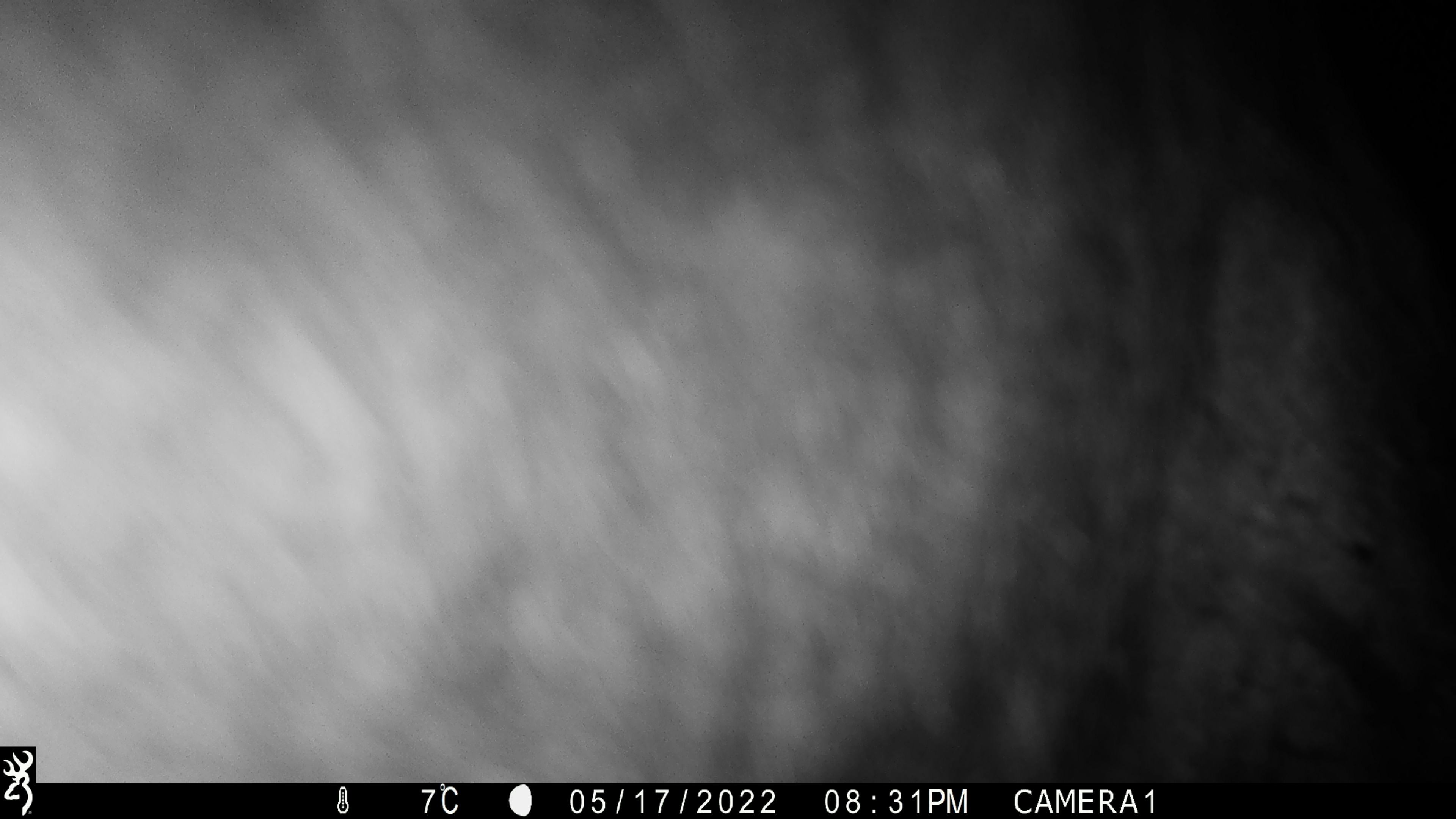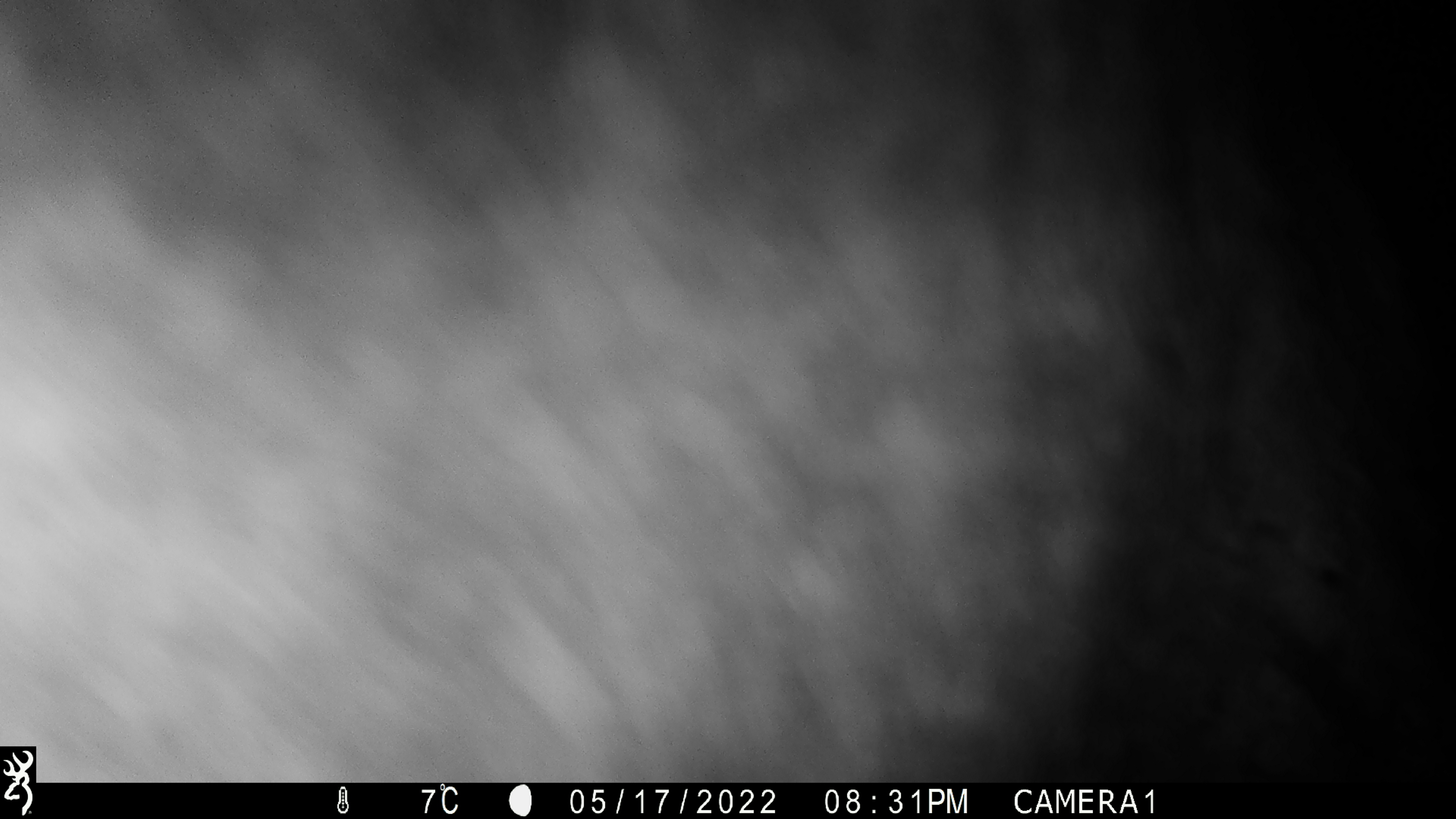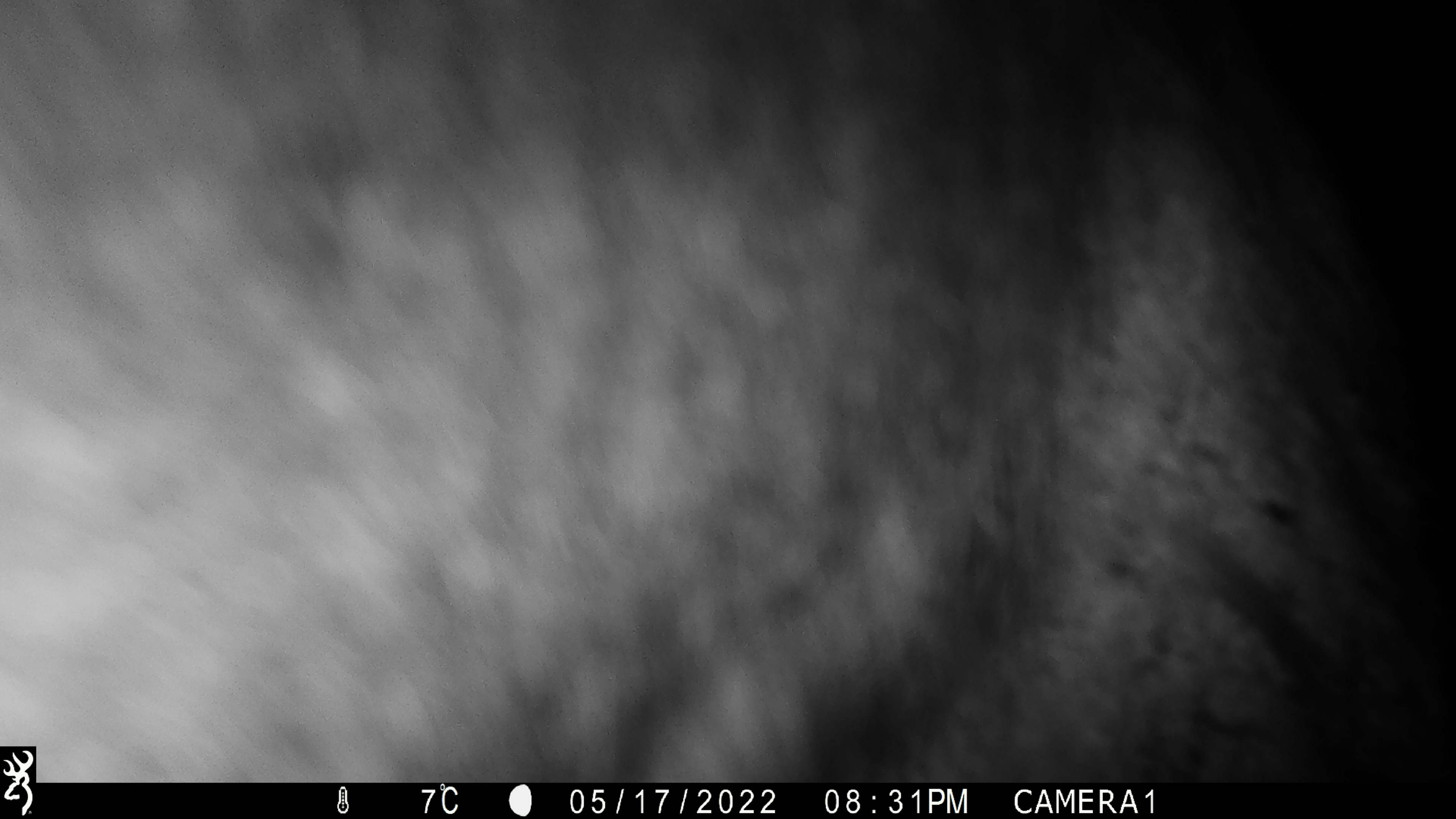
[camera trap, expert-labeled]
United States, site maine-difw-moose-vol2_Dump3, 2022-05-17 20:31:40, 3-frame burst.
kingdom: Animalia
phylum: Chordata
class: Mammalia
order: Artiodactyla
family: Cervidae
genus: Alces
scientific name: Alces alces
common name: moose